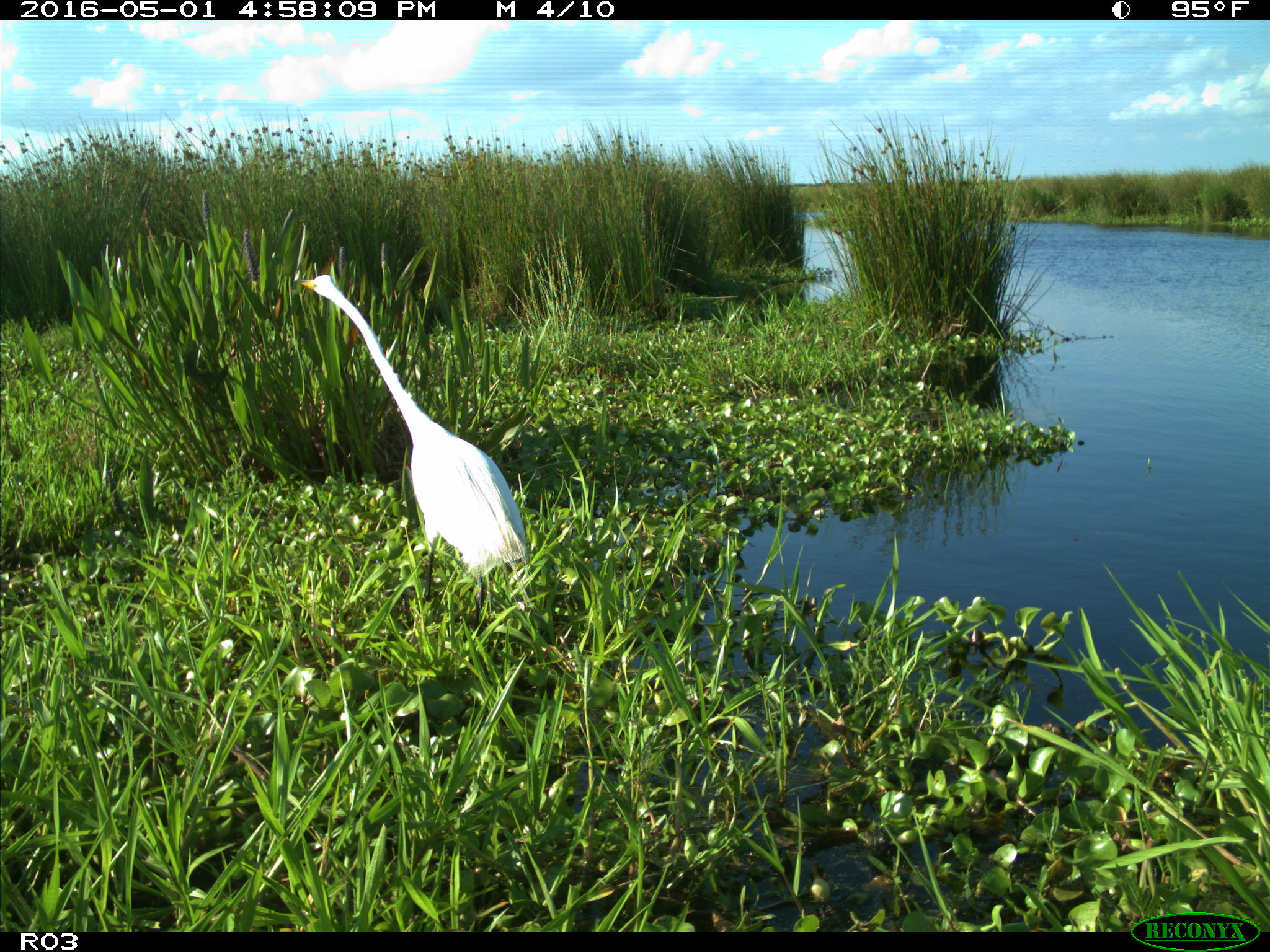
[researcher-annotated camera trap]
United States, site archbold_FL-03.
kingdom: Animalia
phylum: Chordata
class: Aves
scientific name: Aves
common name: birds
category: unidentified bird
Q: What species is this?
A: Unidentified bird (birds) (Aves).